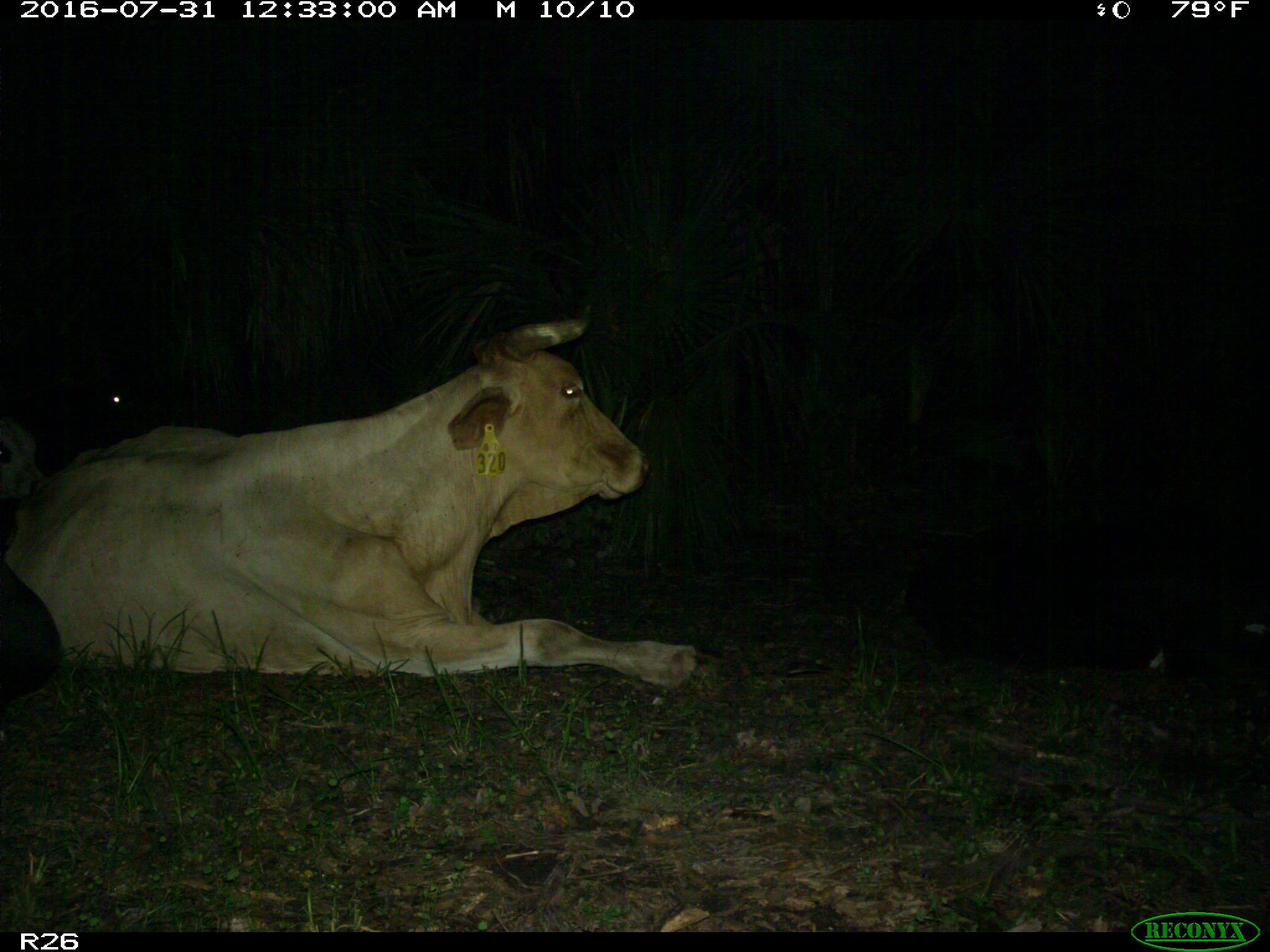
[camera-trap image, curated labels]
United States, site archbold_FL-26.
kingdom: Animalia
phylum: Chordata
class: Mammalia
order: Artiodactyla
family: Bovidae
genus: Bos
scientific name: Bos taurus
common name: domestic cow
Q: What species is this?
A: Bos taurus (domestic cow).